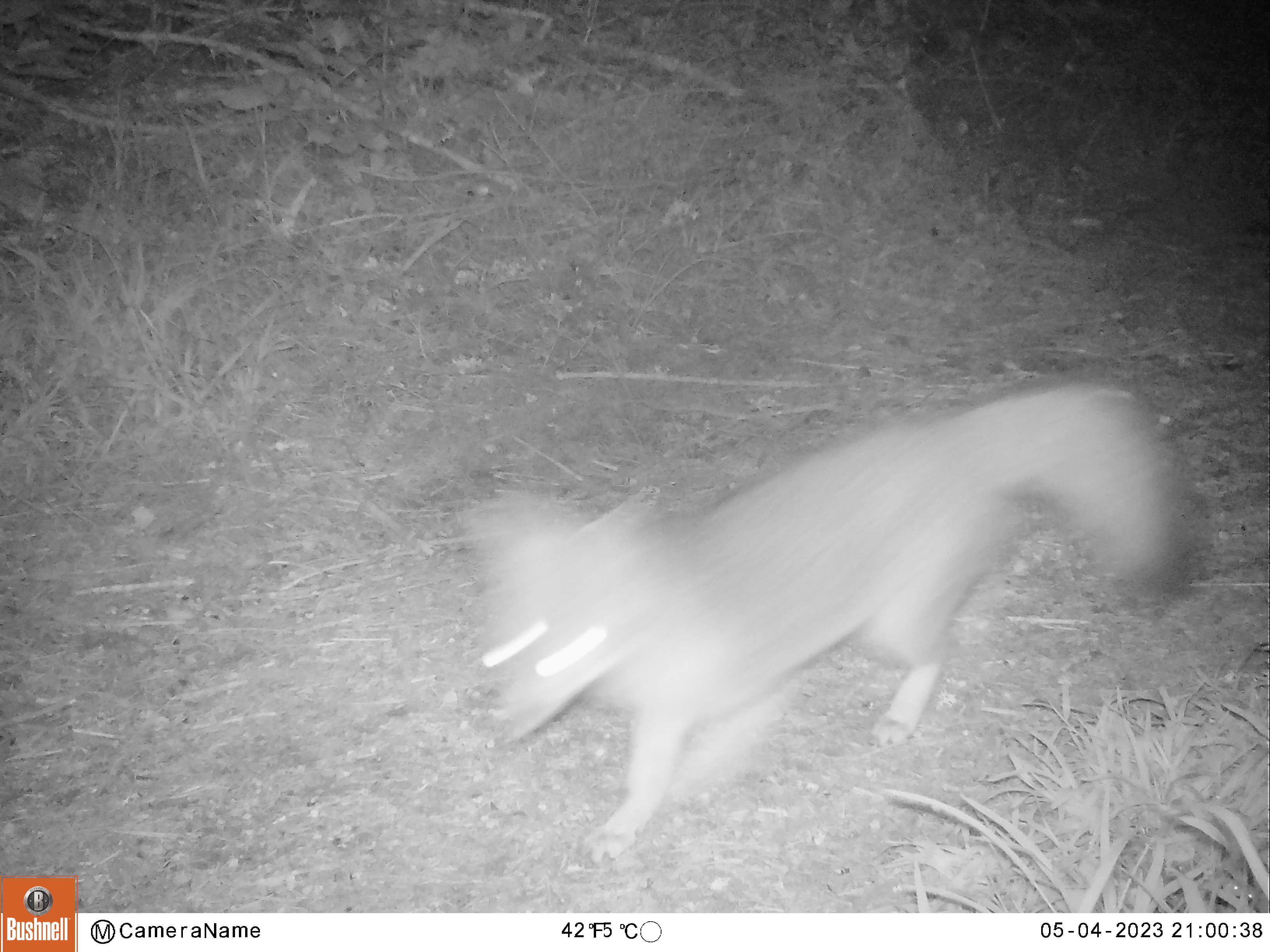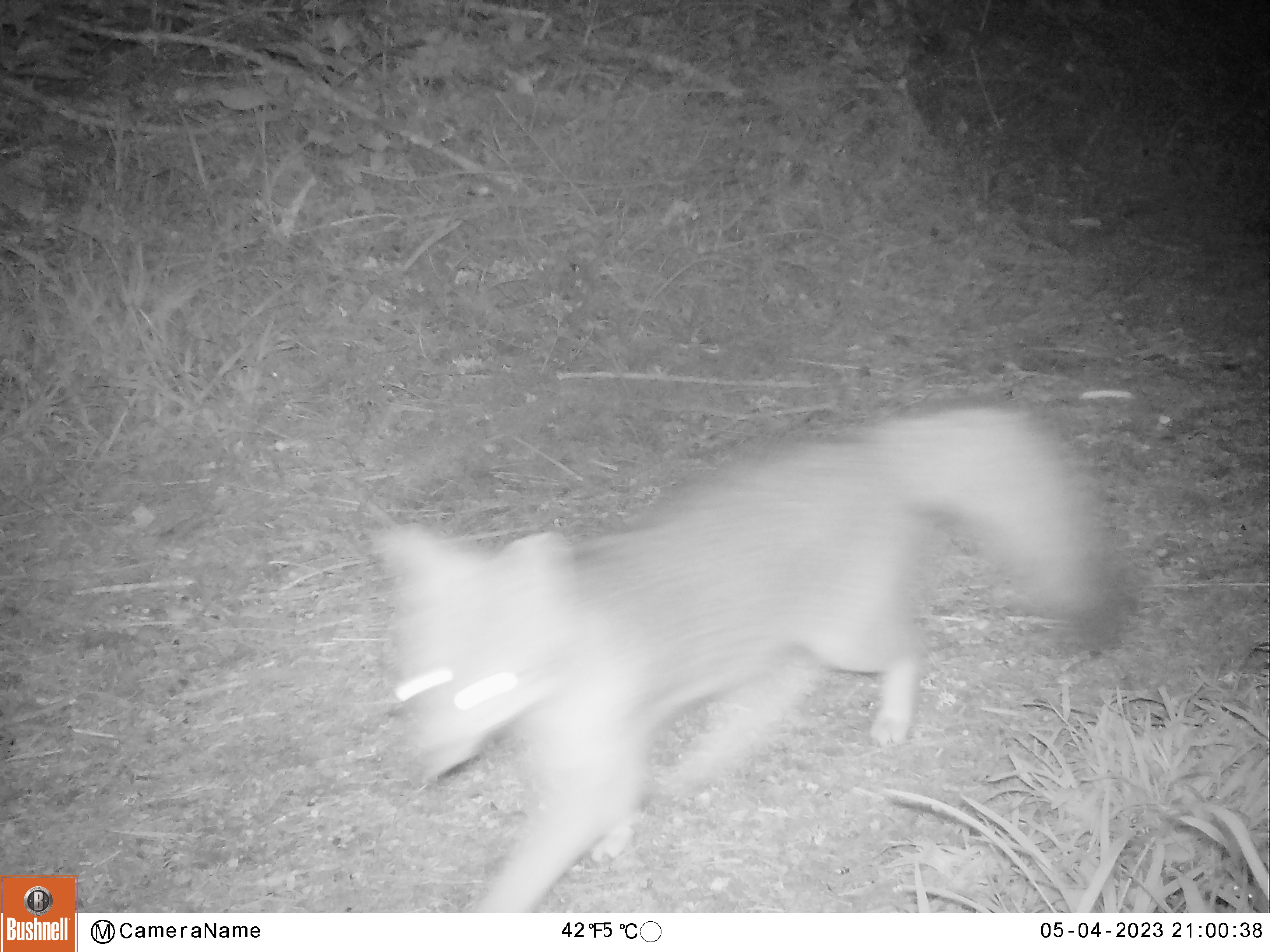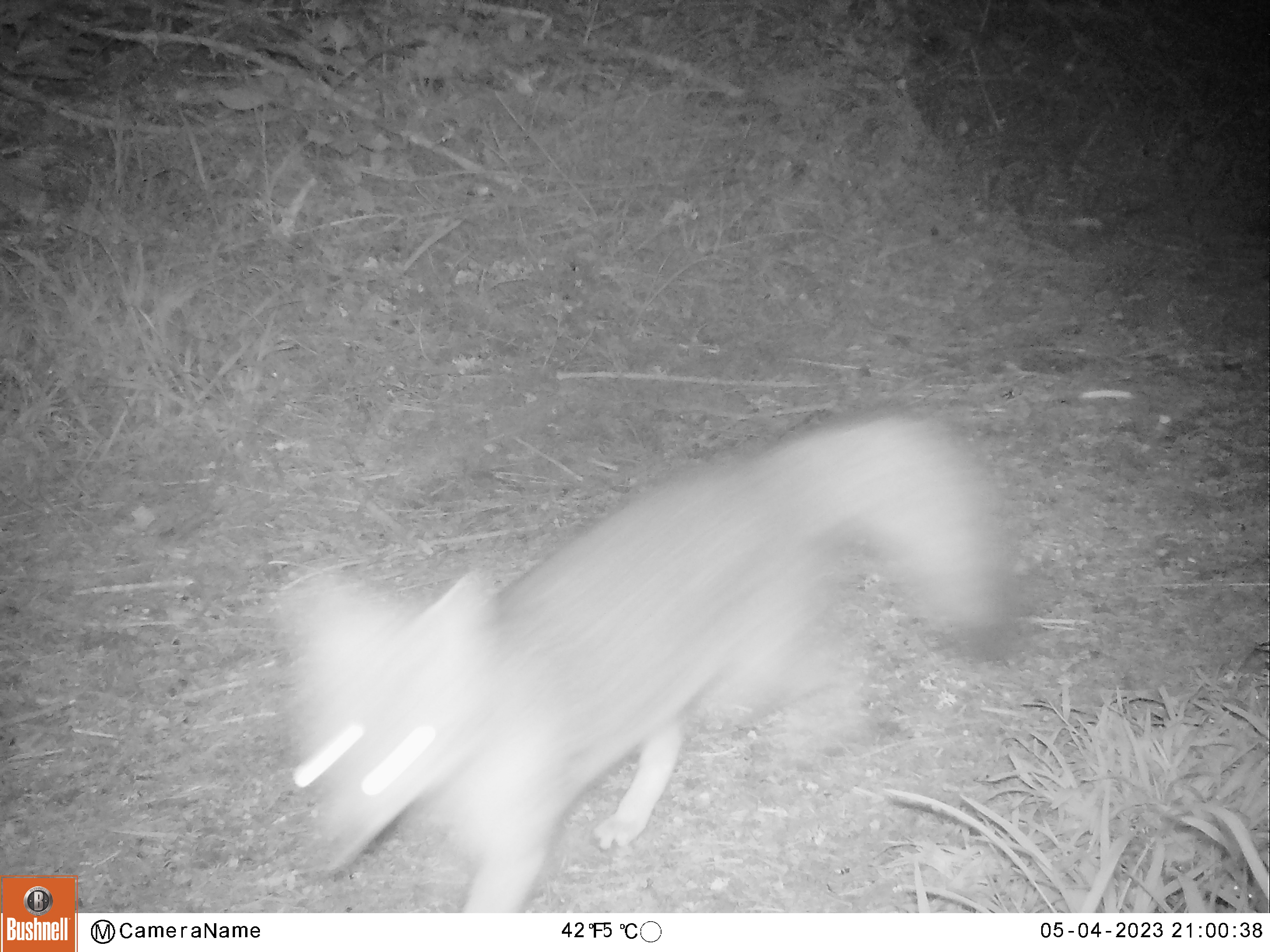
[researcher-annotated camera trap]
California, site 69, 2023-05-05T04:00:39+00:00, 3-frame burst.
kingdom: Animalia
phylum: Chordata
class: Mammalia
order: Carnivora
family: Canidae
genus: Urocyon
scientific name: Urocyon cinereoargenteus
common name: gray fox